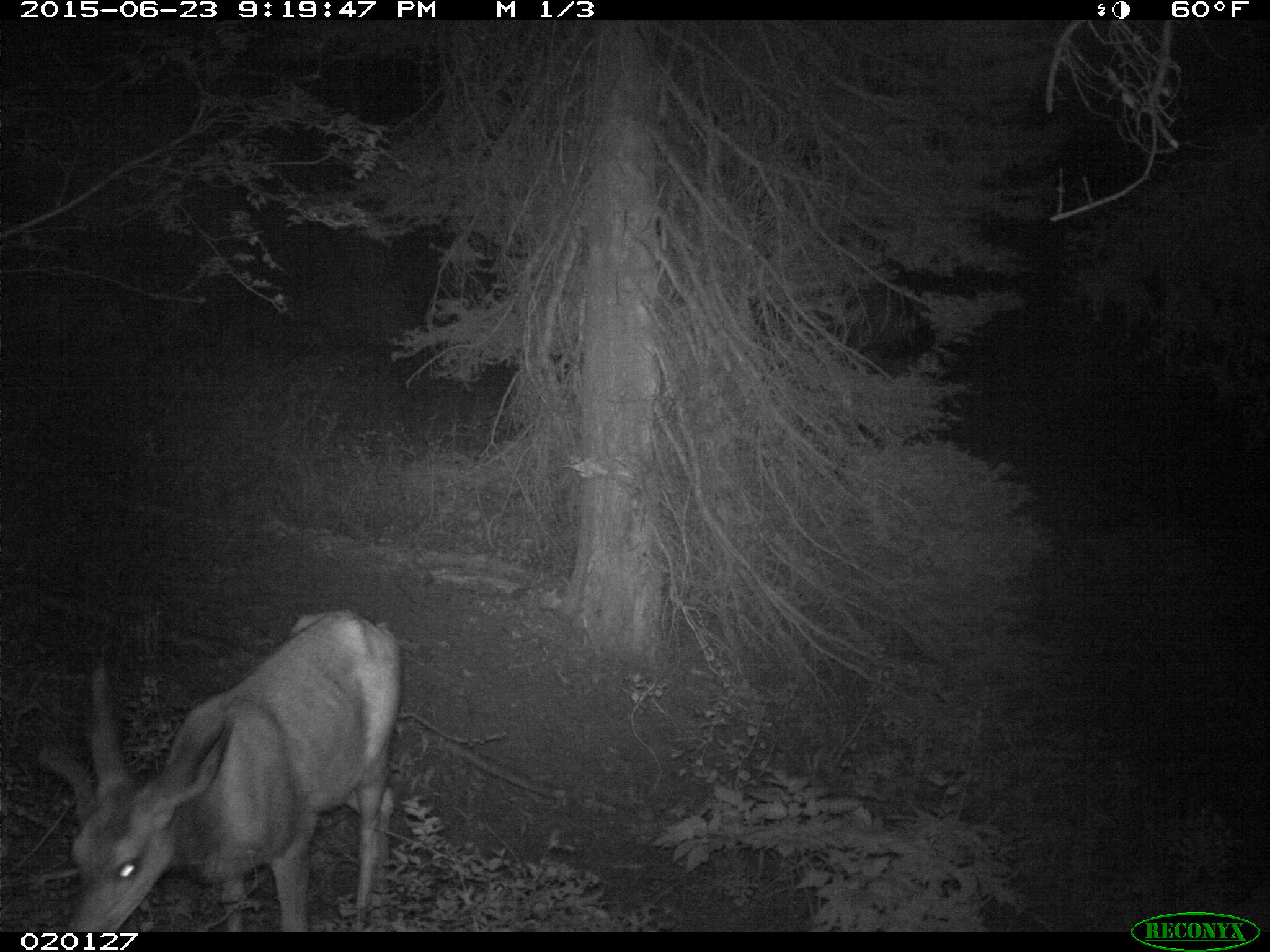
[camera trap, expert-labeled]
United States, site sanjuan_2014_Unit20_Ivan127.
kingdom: Animalia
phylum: Chordata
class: Mammalia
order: Artiodactyla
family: Cervidae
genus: Odocoileus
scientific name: Odocoileus hemionus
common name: mule deer